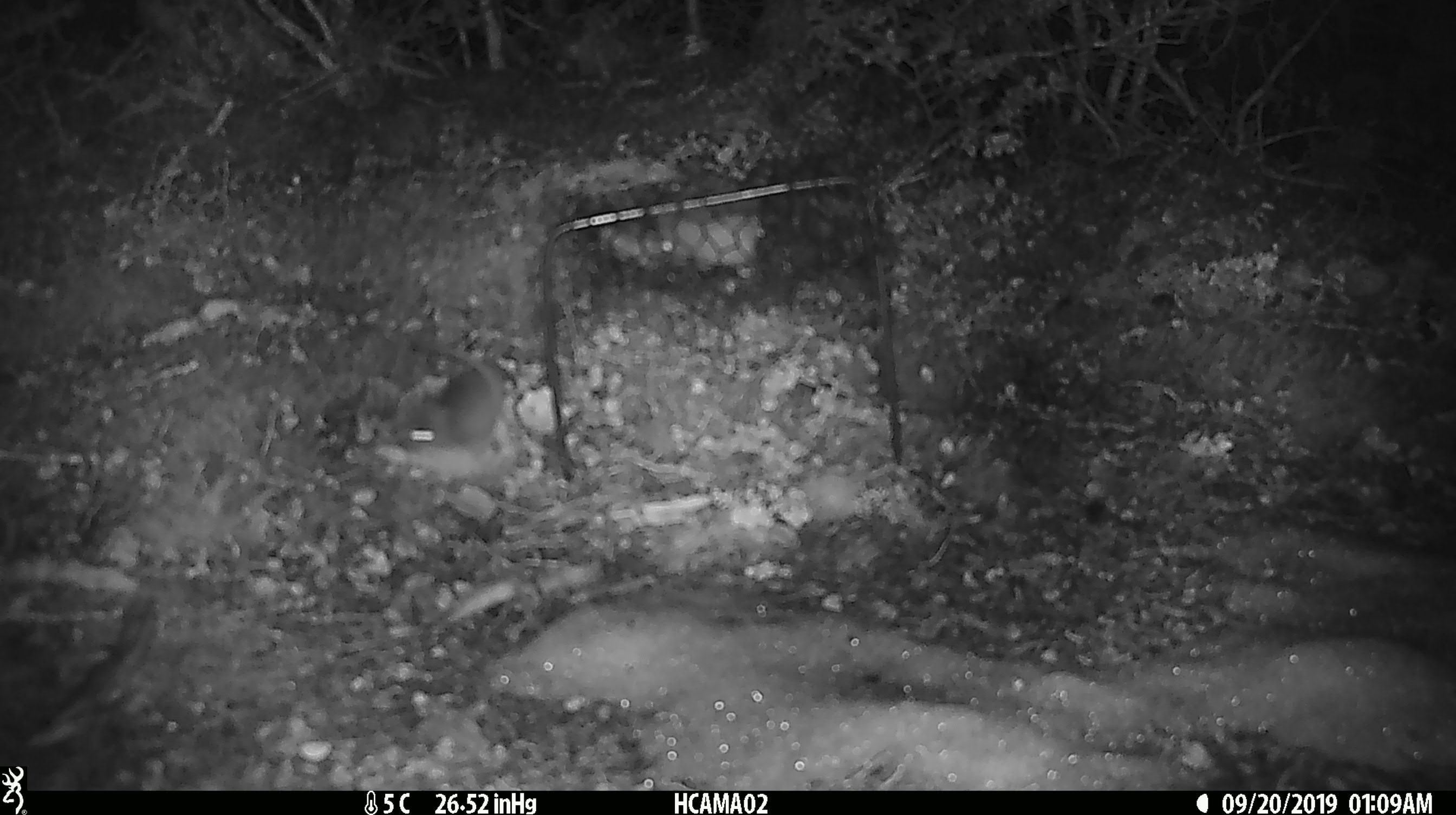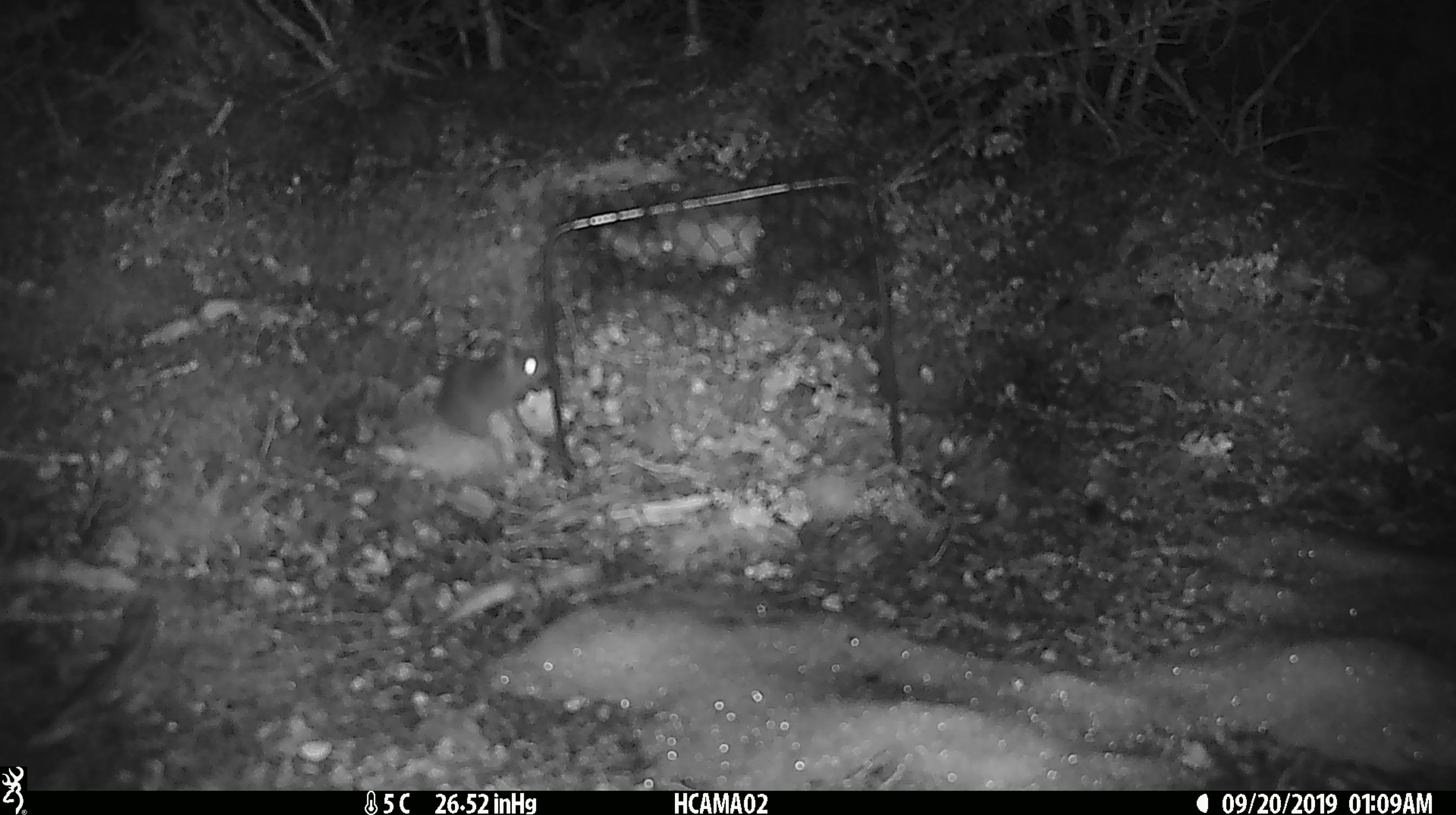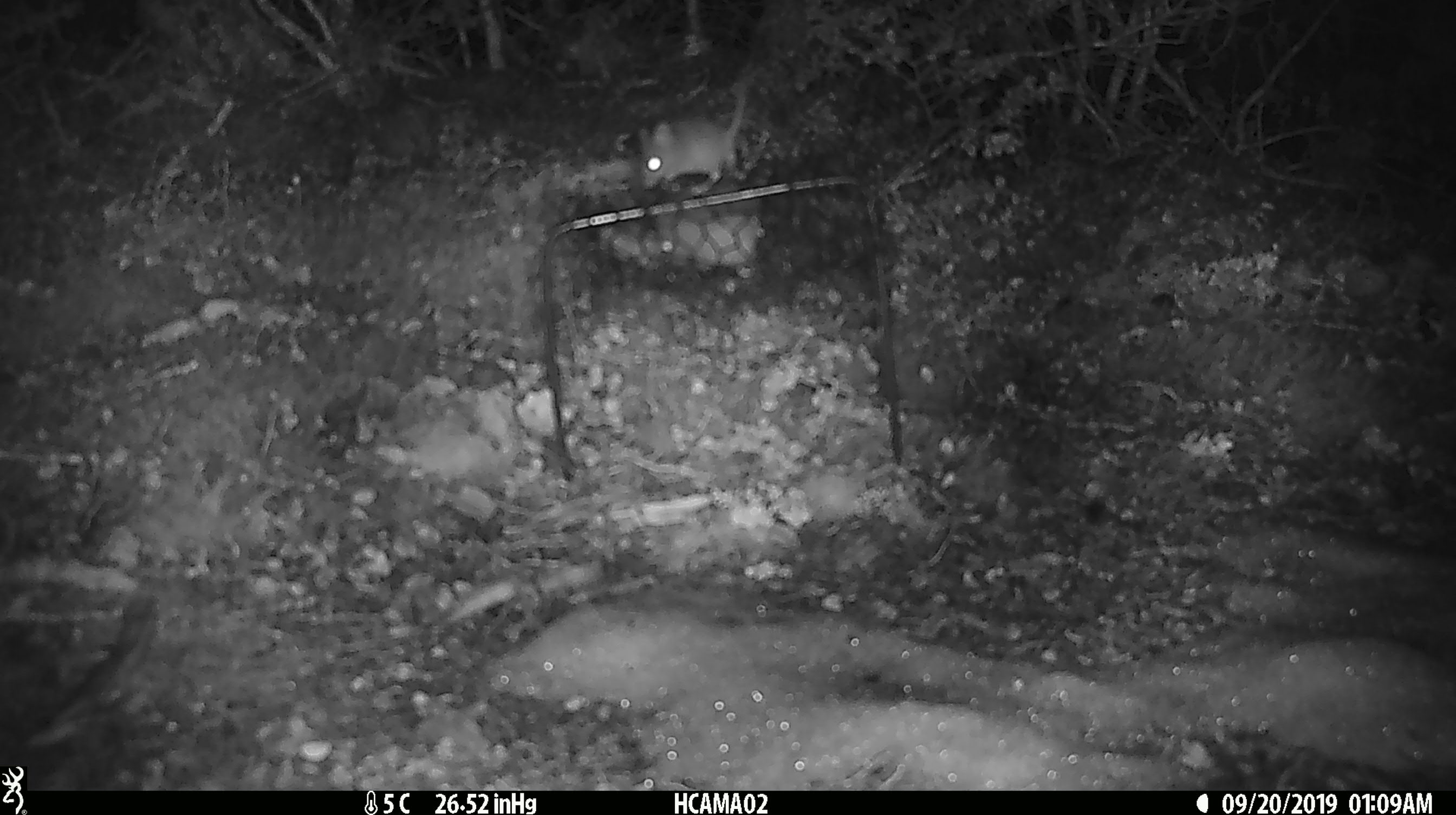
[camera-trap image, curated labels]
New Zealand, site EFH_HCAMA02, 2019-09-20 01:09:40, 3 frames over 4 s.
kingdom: Animalia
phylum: Chordata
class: Mammalia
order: Rodentia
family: Muridae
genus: Mus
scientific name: Mus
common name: mouse